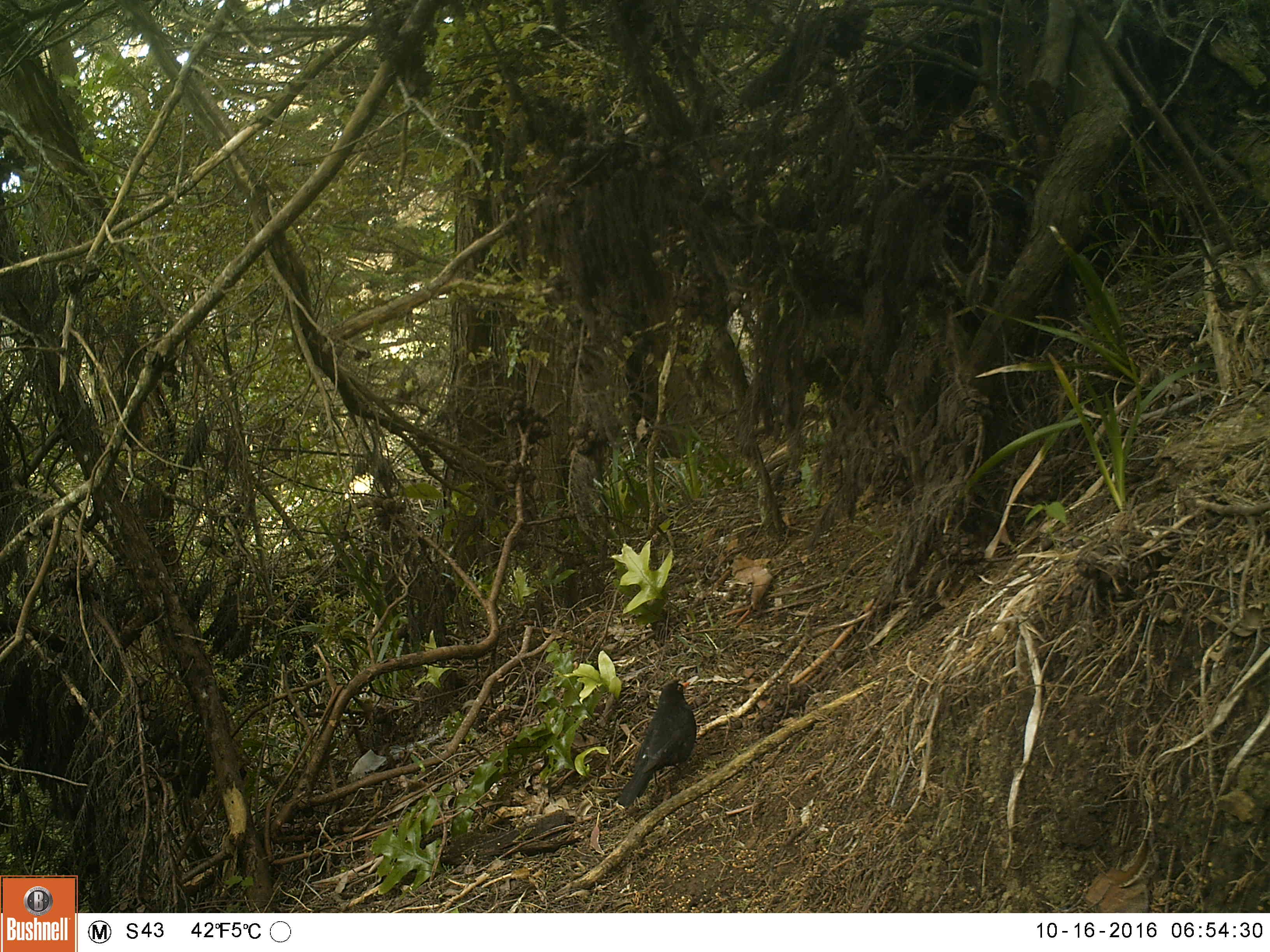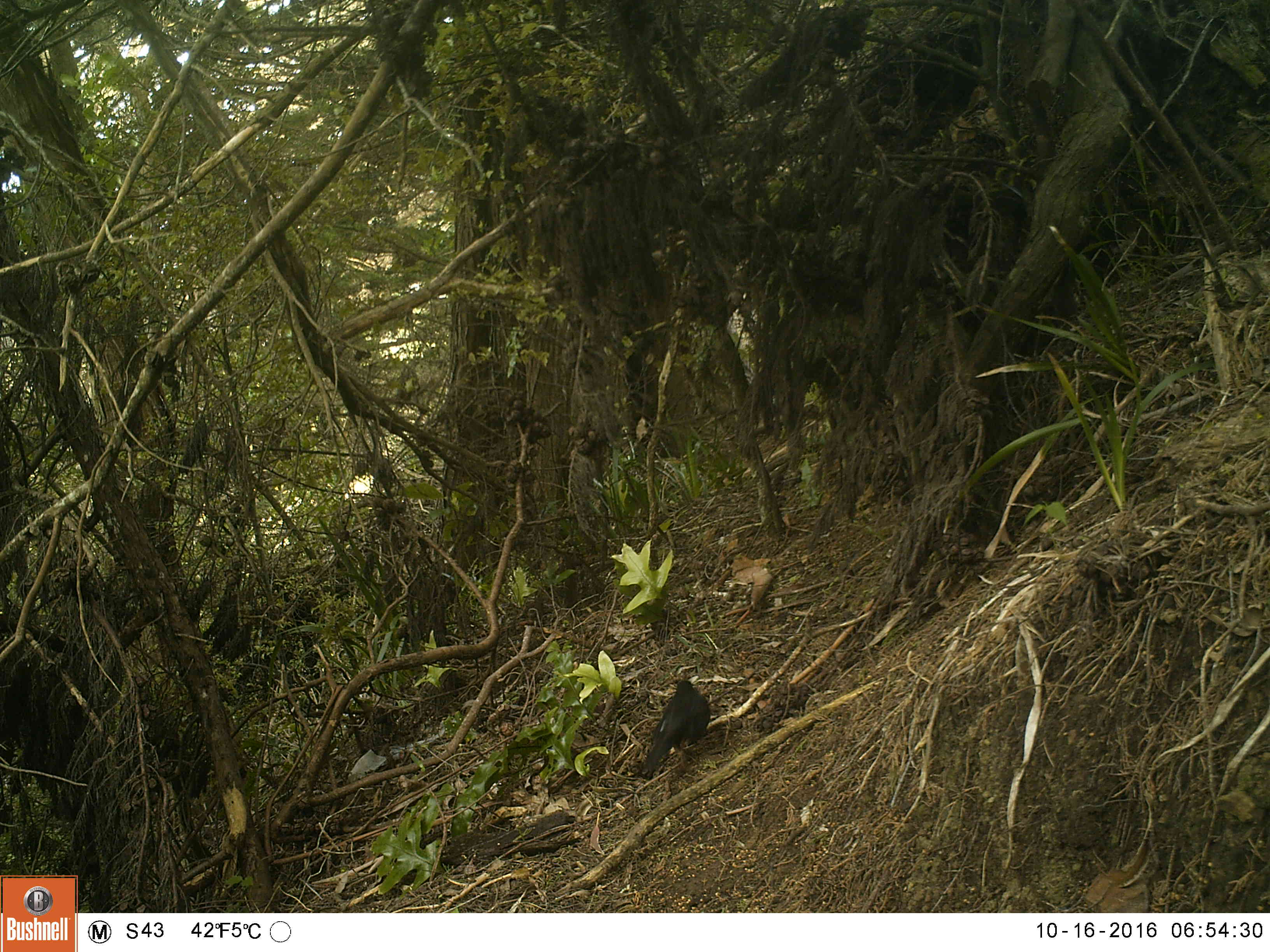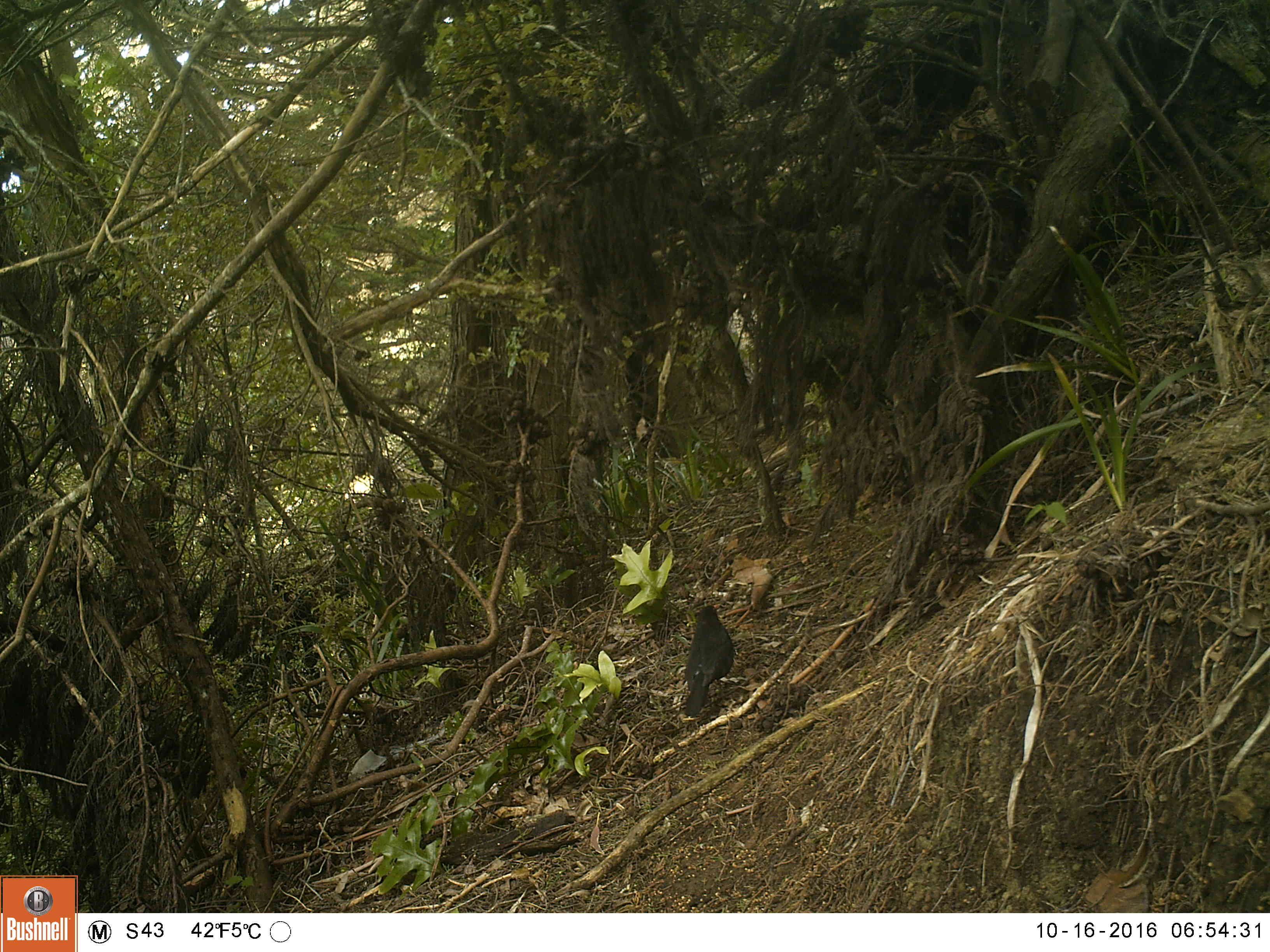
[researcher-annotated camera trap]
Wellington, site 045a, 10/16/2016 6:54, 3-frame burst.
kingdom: Animalia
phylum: Chordata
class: Aves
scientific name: Aves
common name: bird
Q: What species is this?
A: Bird (Aves).